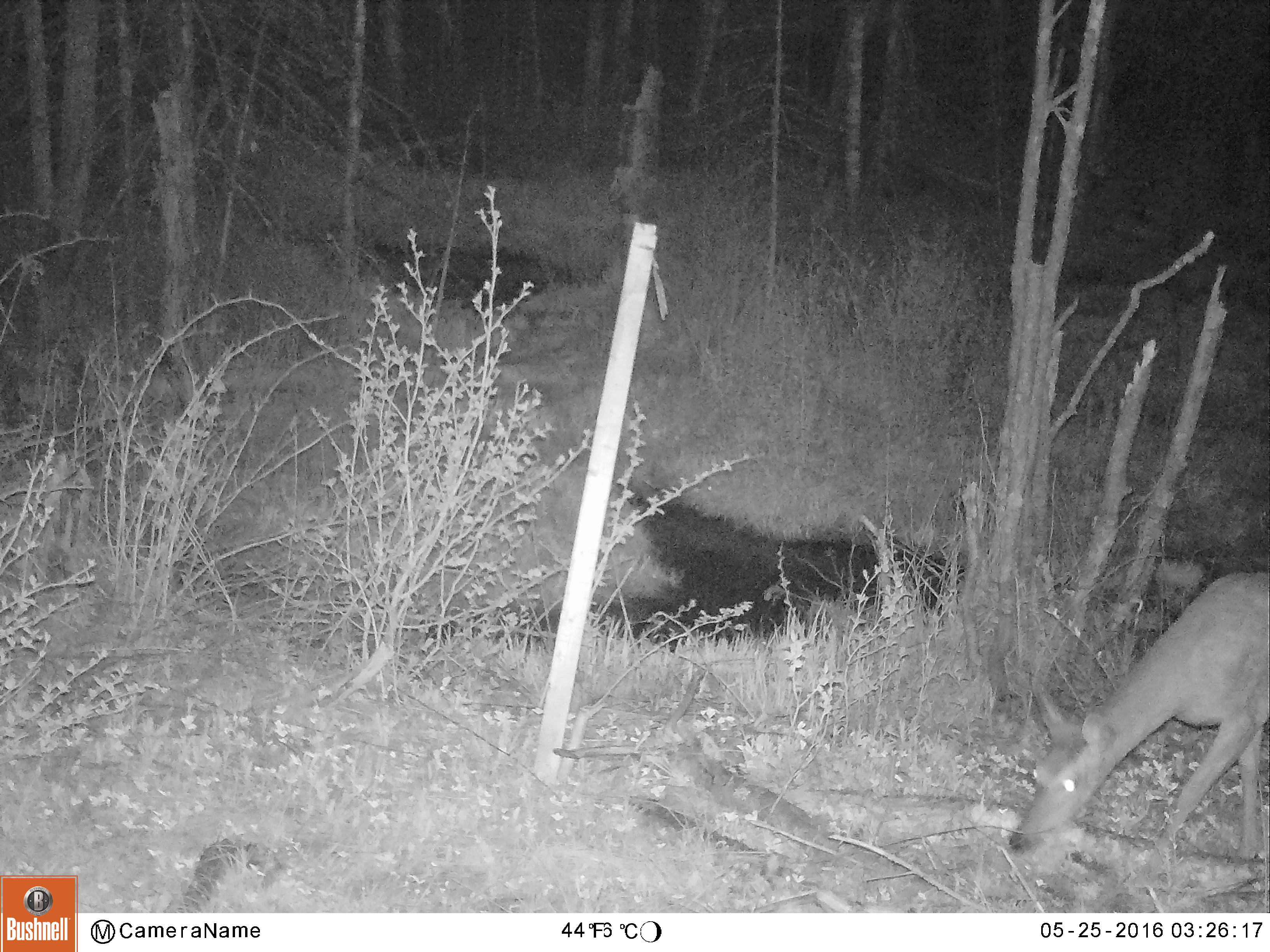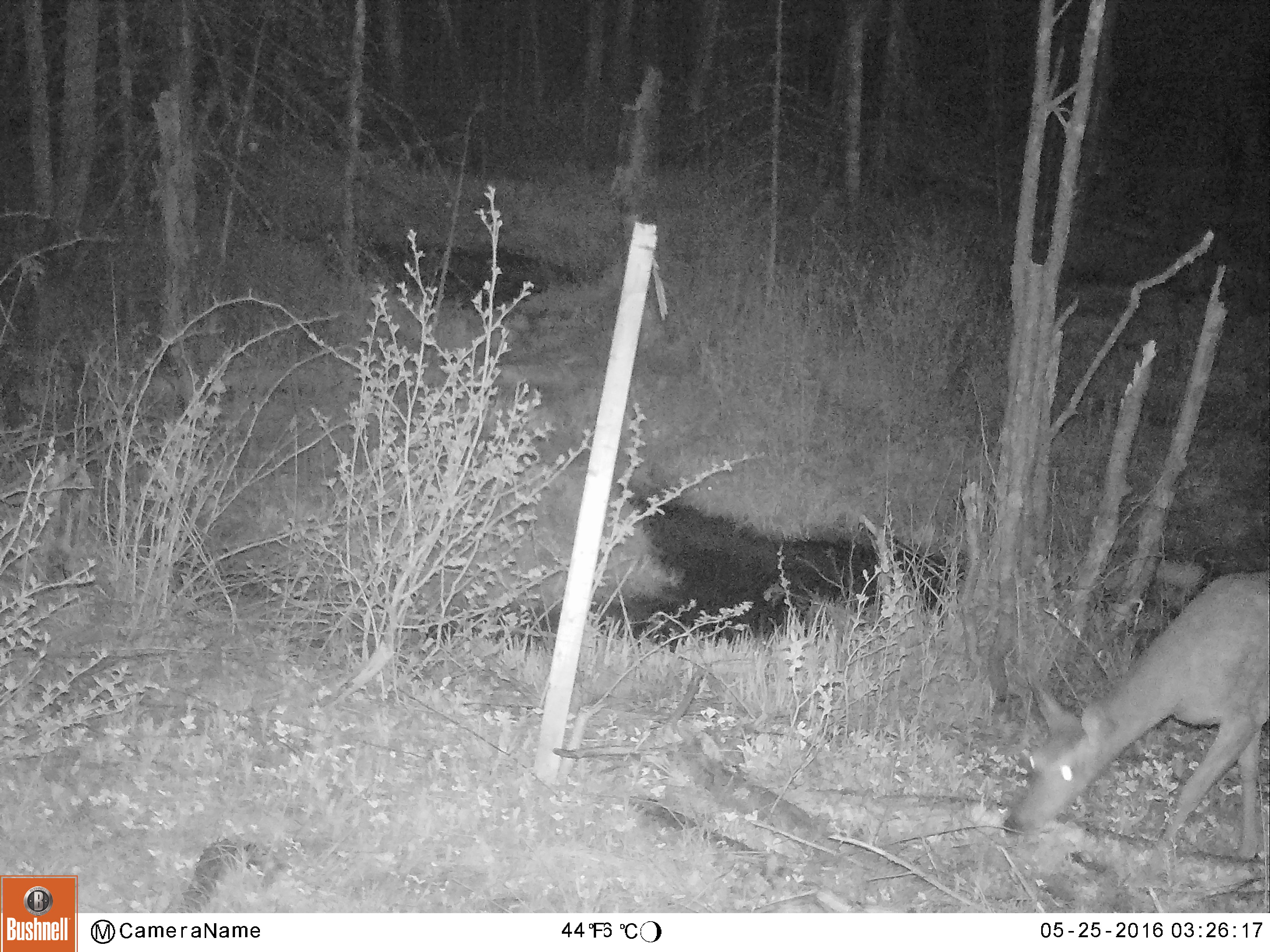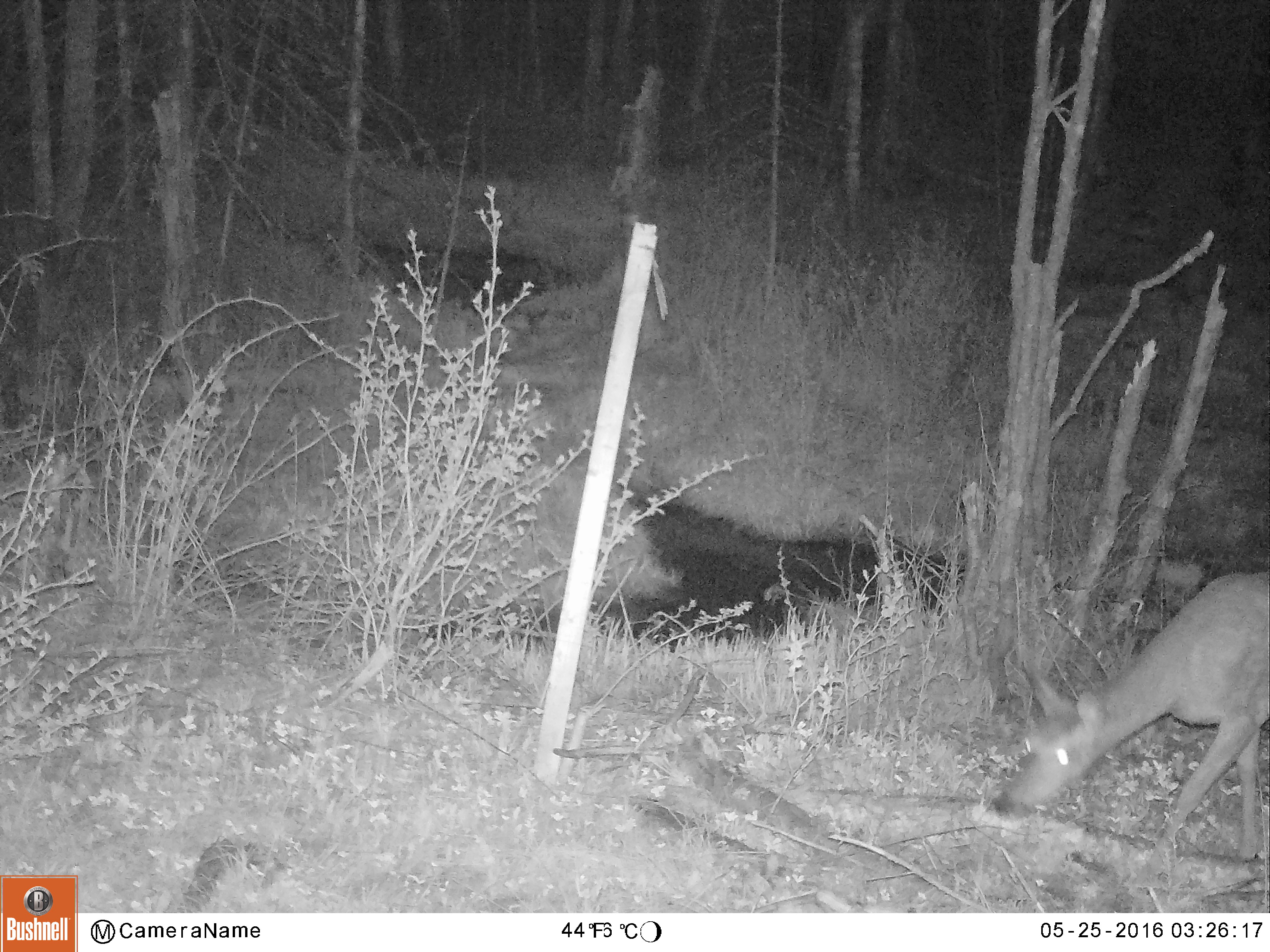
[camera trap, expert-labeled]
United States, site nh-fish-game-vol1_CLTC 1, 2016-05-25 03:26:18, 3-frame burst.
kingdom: Animalia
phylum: Chordata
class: Mammalia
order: Artiodactyla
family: Cervidae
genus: Odocoileus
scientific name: Odocoileus virginianus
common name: white-tailed deer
White-tailed deer (Odocoileus virginianus).